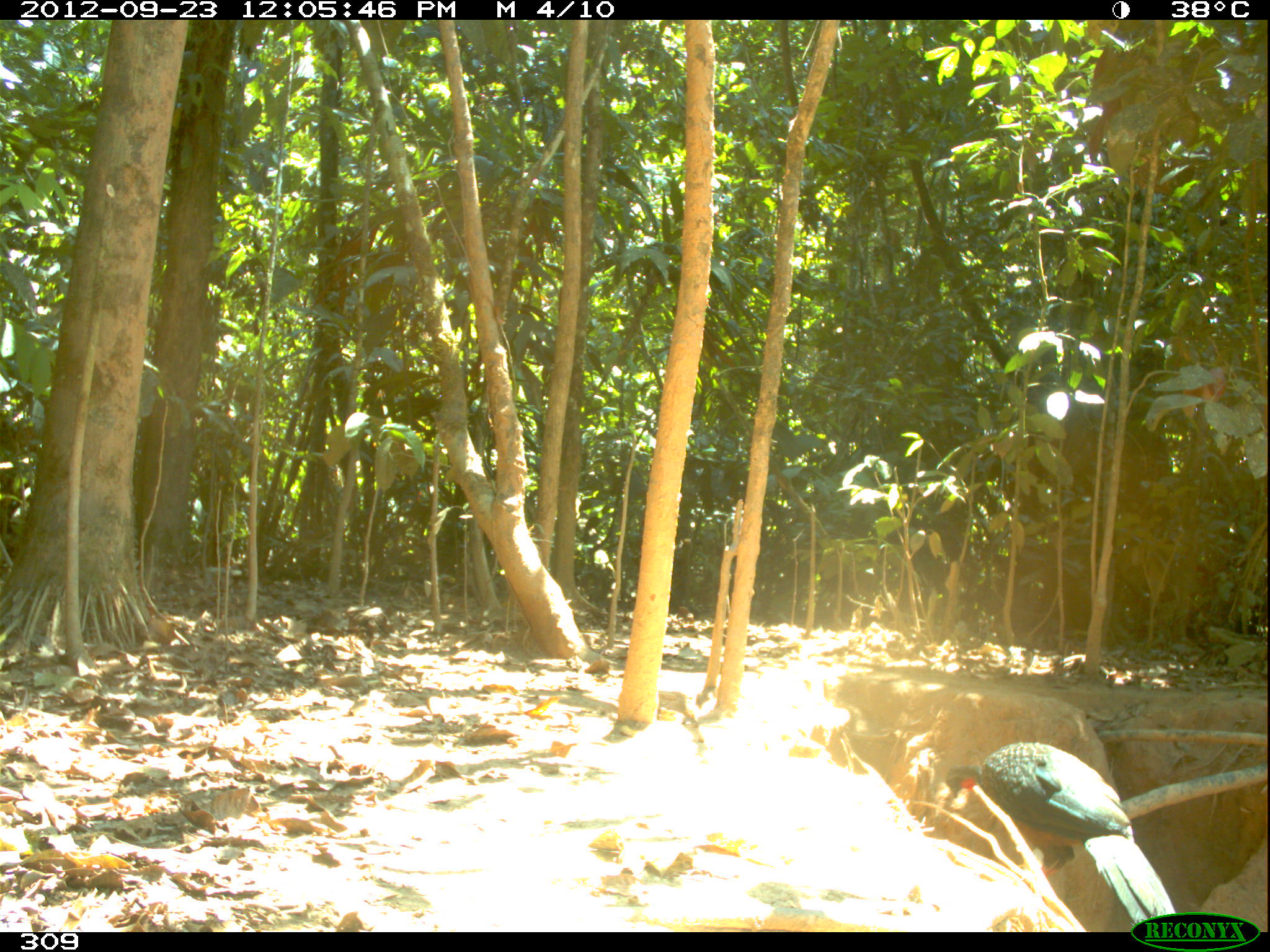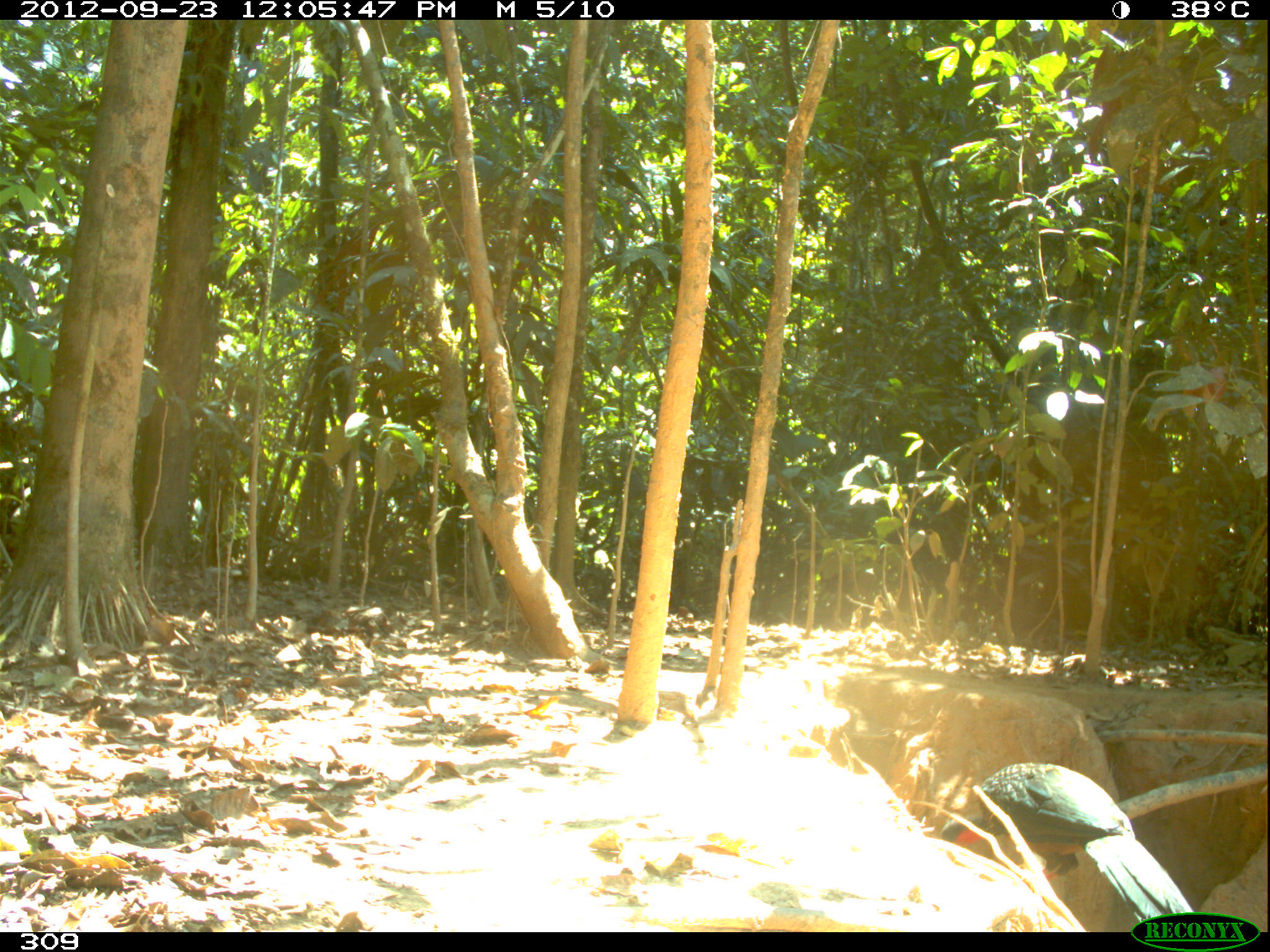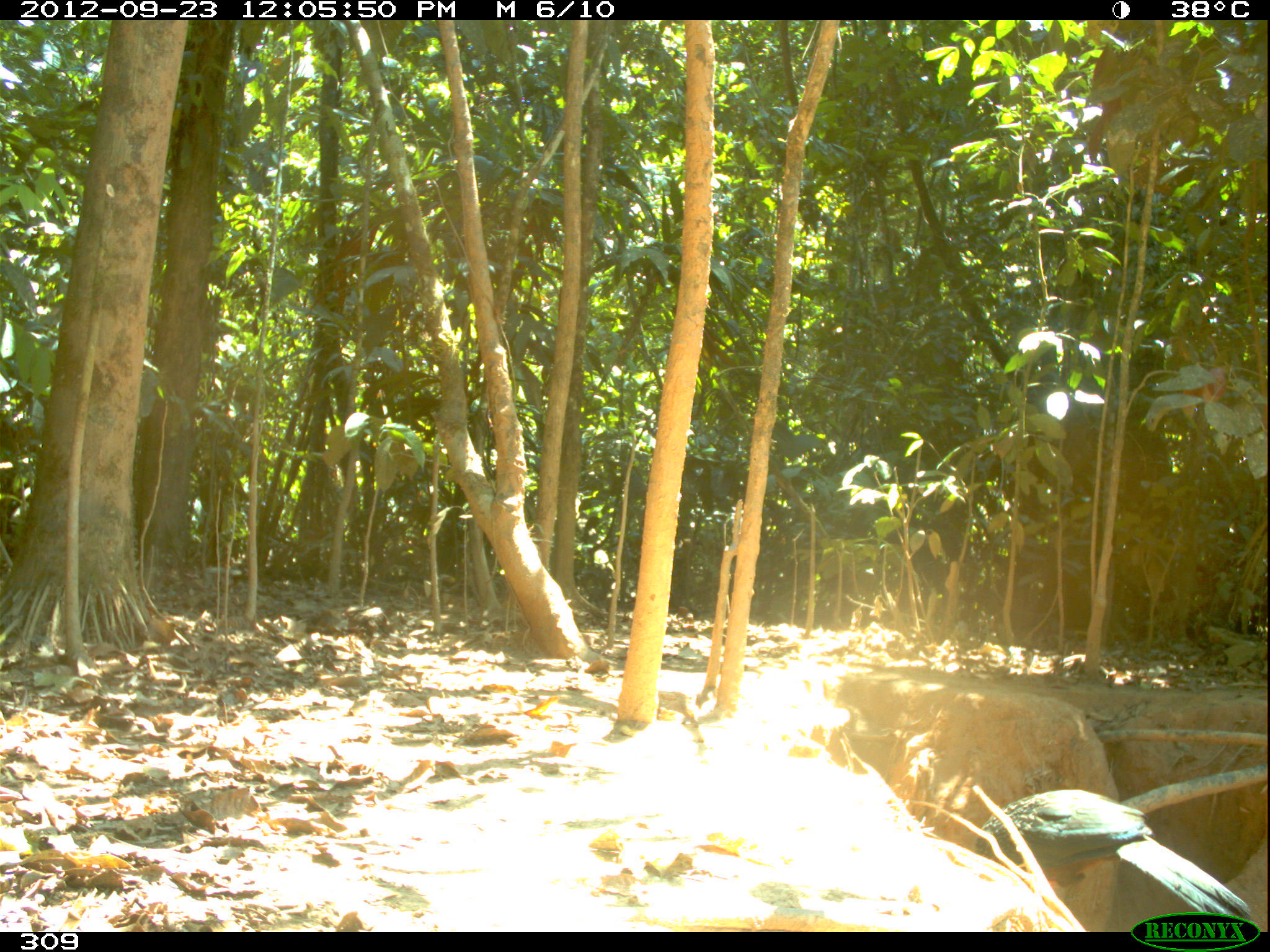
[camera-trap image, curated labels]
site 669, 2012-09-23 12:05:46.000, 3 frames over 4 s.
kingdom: Animalia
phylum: Chordata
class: Aves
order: Galliformes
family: Cracidae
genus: Penelope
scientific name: Penelope jacquacu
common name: spix's guan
Penelope jacquacu (spix's guan).